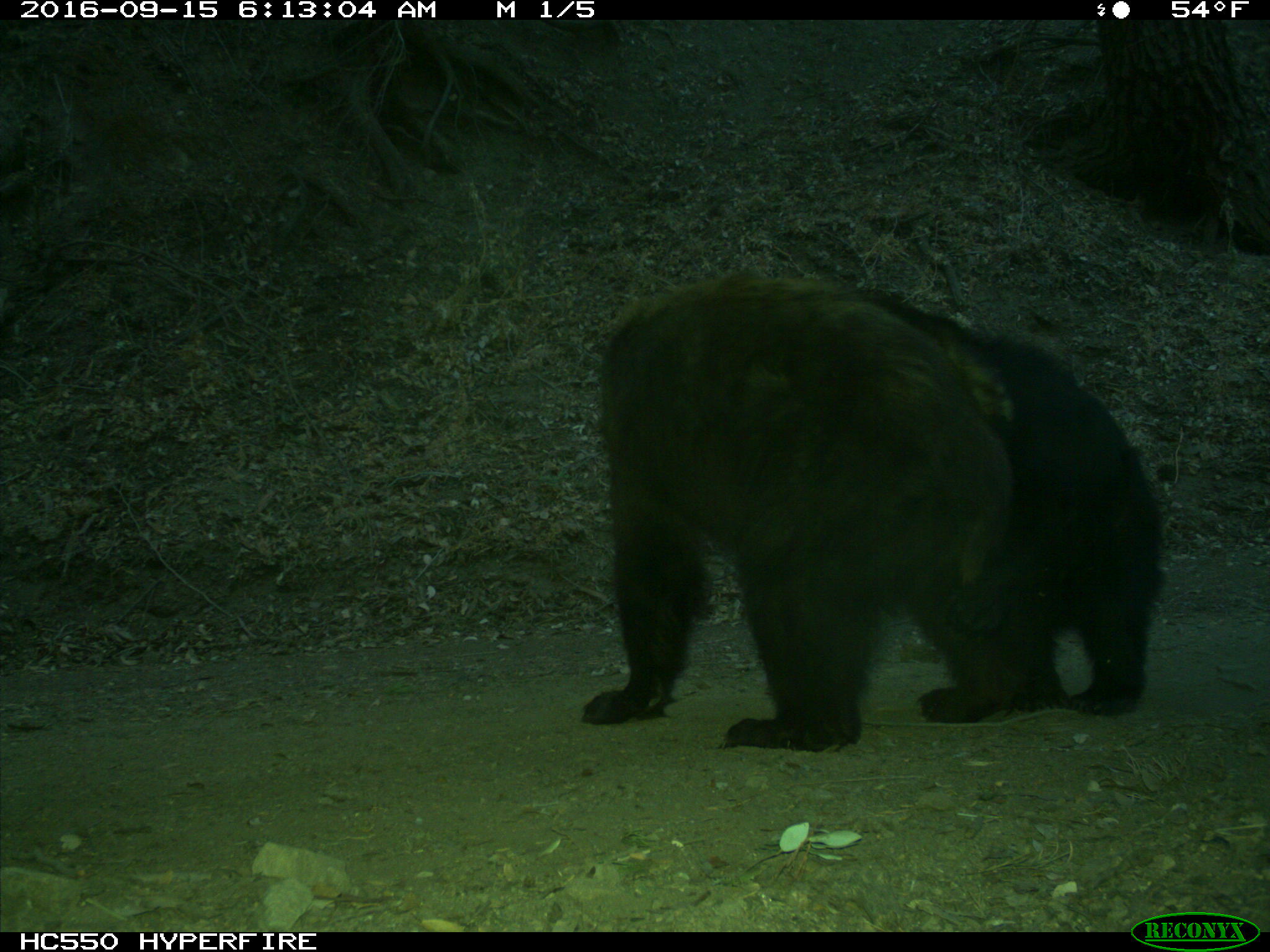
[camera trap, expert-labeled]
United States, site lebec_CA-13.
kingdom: Animalia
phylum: Chordata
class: Mammalia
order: Carnivora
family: Ursidae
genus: Ursus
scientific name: Ursus americanus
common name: american black bear